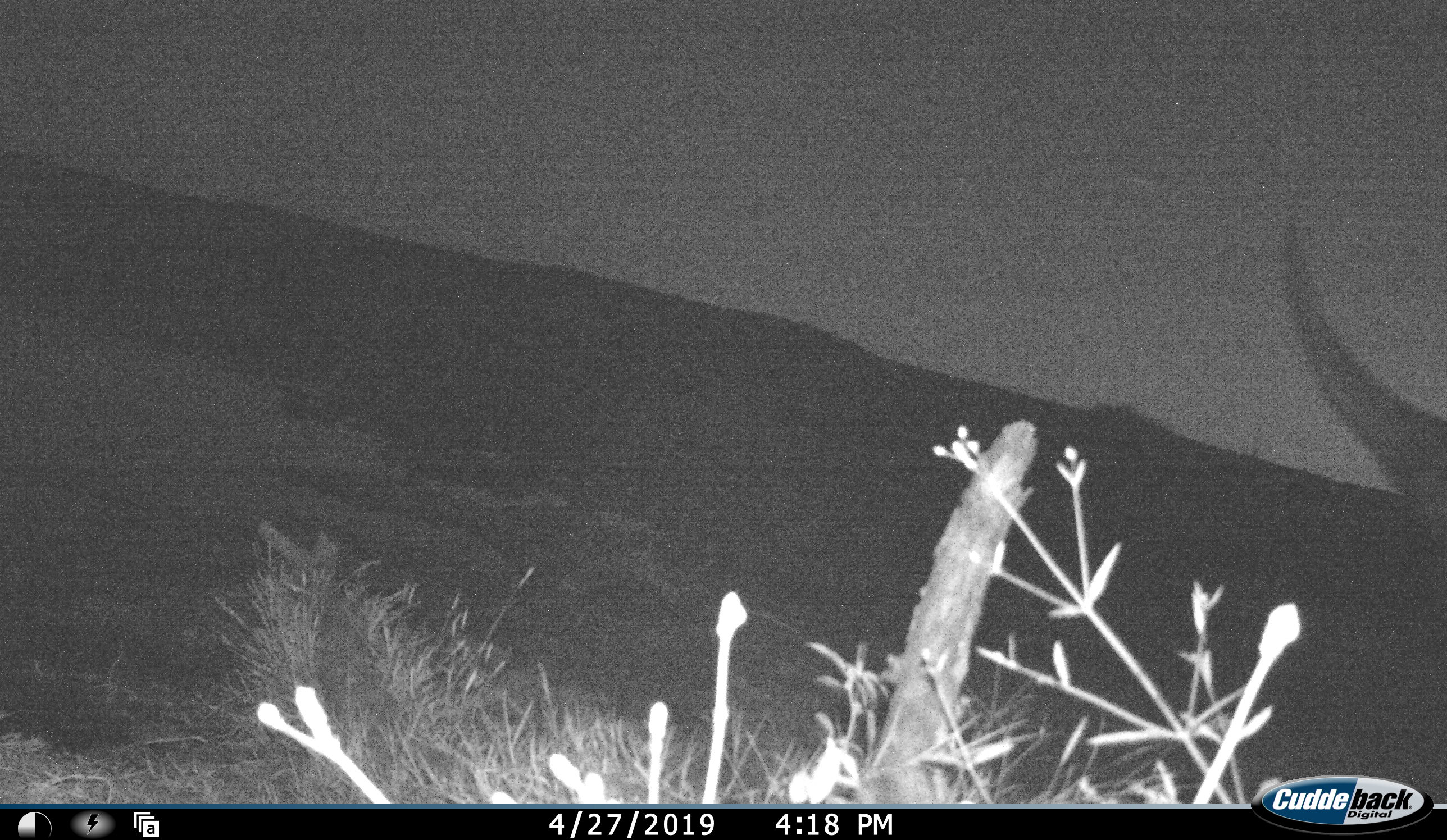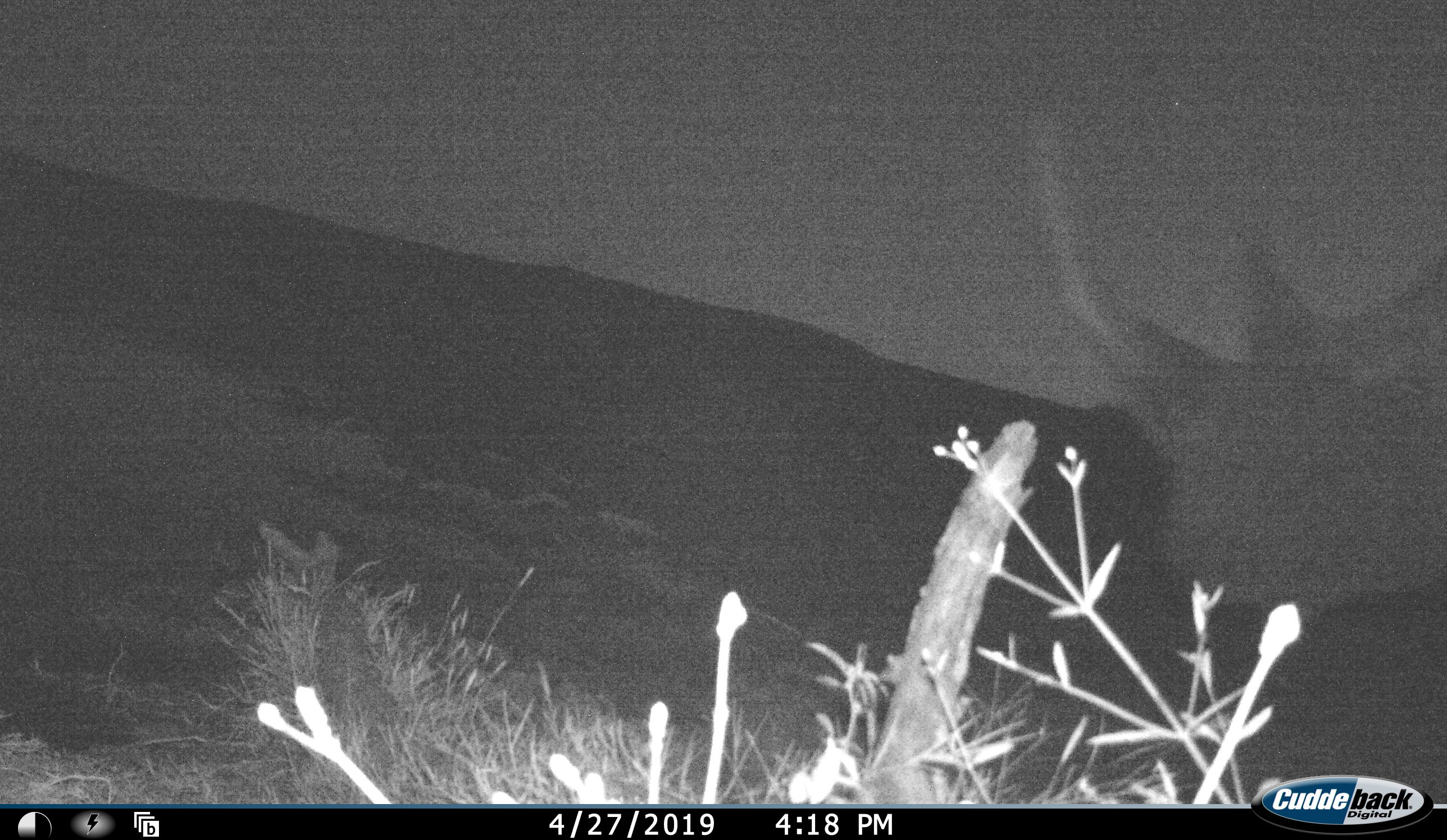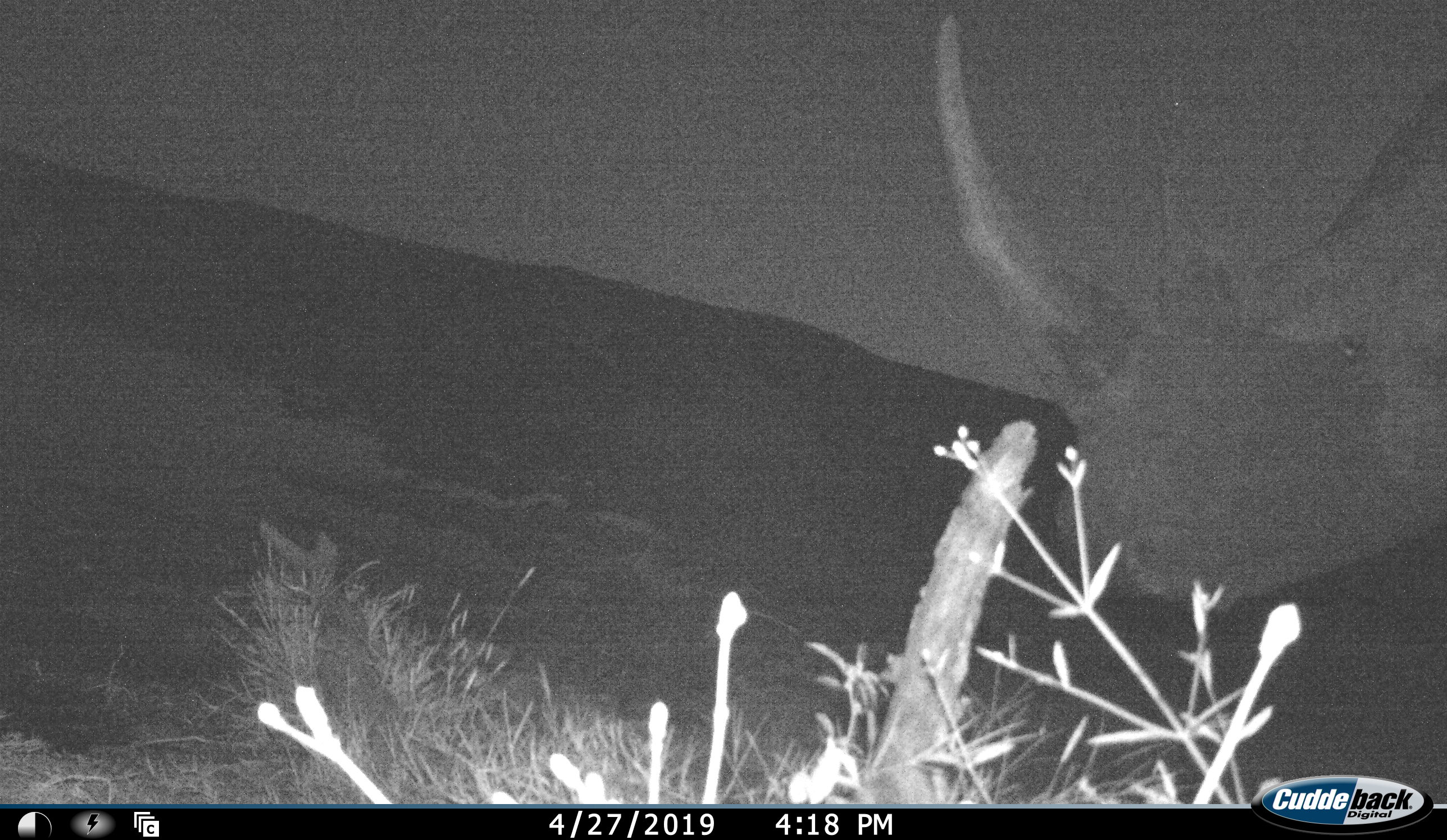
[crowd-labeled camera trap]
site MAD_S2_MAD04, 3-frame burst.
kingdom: Animalia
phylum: Chordata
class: Mammalia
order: Perissodactyla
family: Rhinocerotidae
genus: Diceros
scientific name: Diceros bicornis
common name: black rhinoceros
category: rhinocerosblack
Rhinocerosblack (black rhinoceros) (Diceros bicornis), count 1. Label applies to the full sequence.